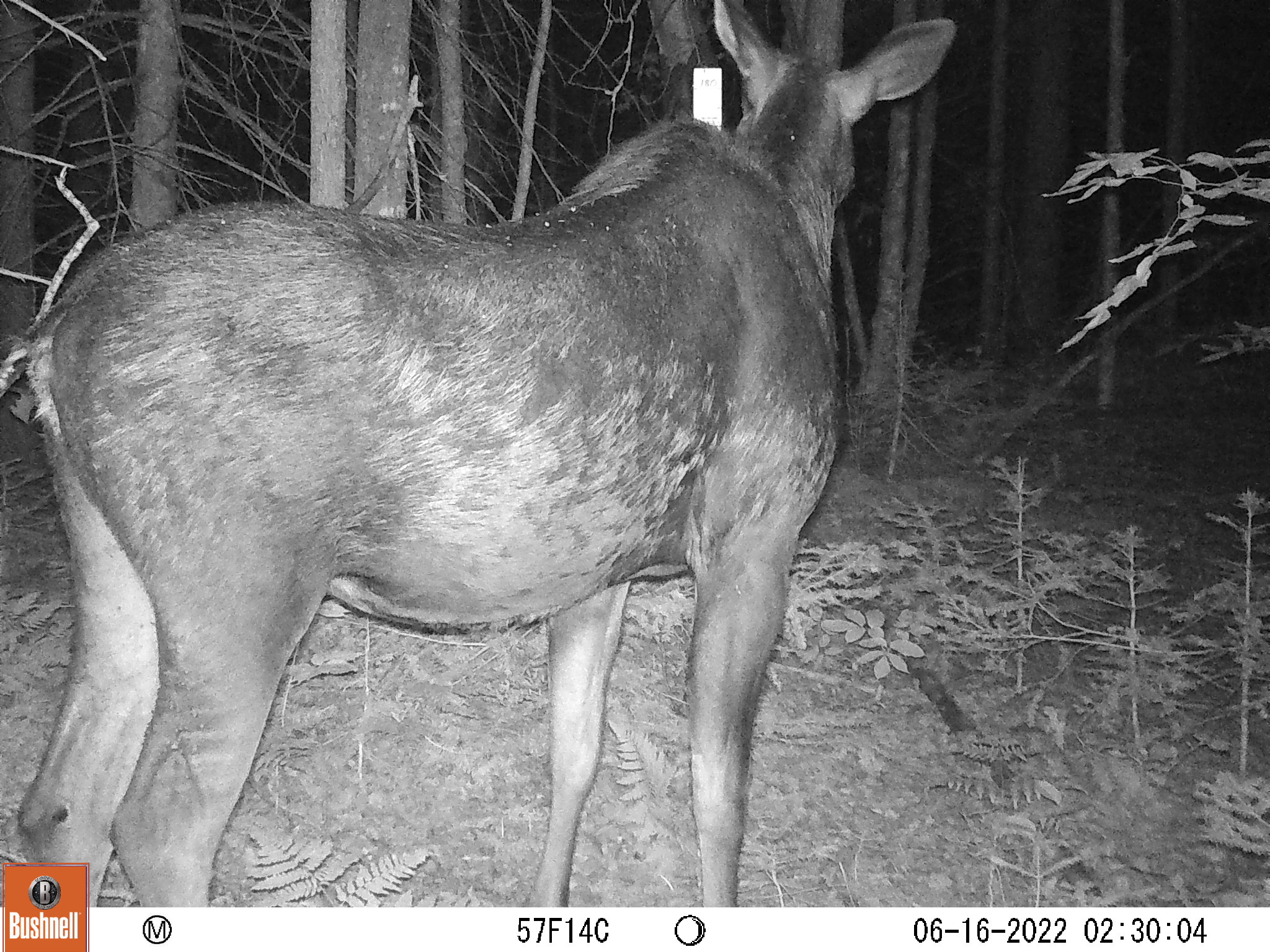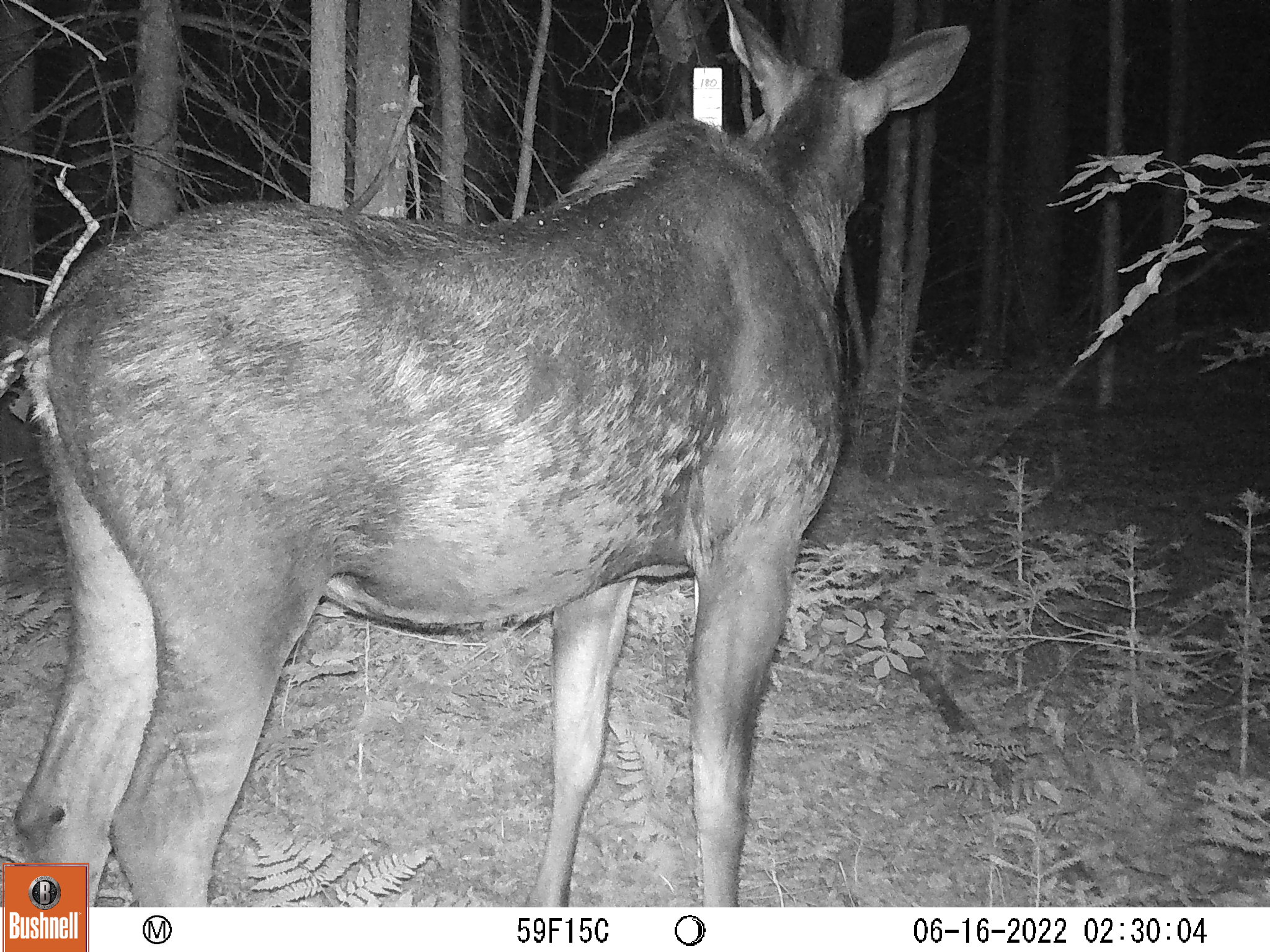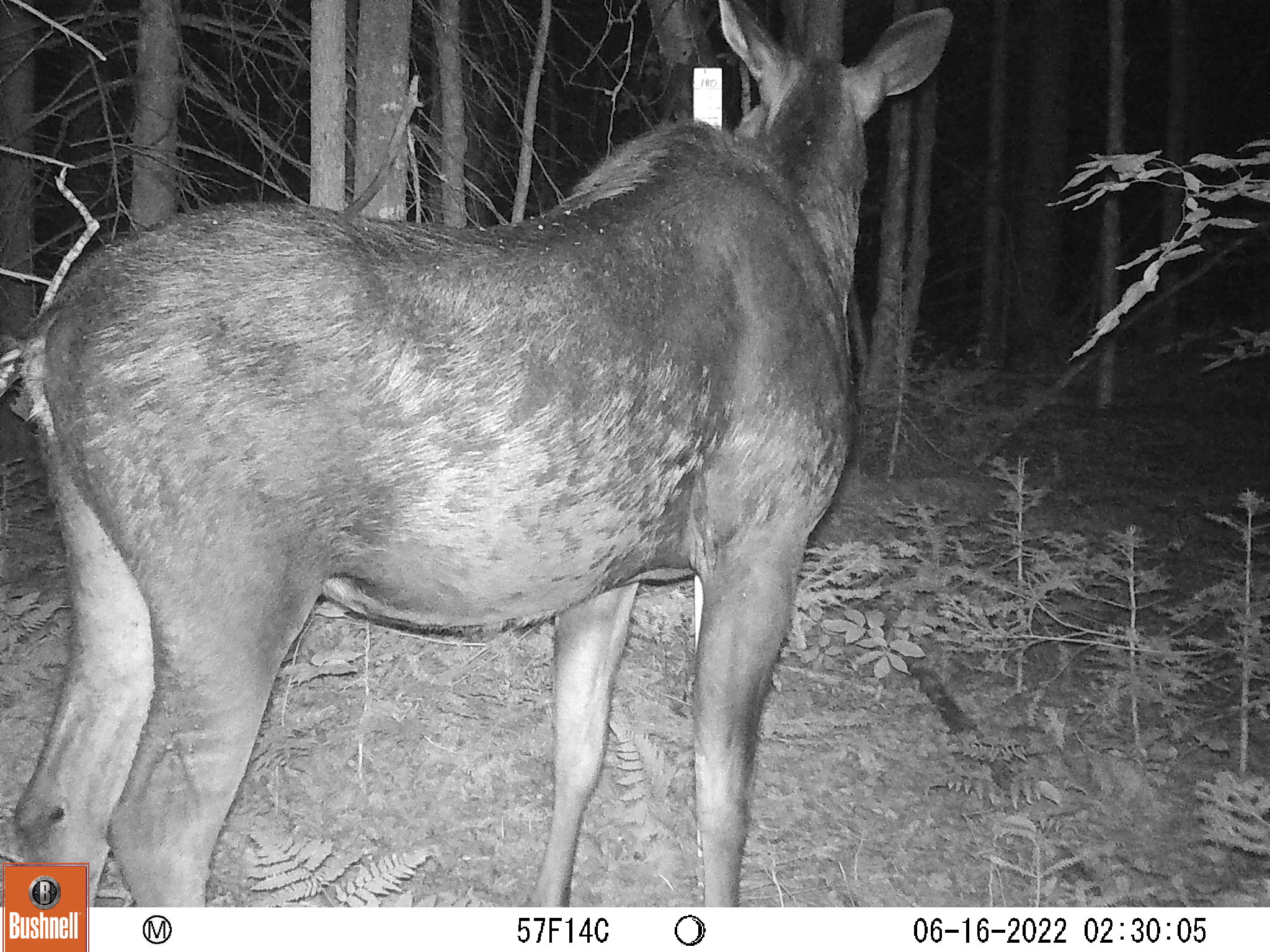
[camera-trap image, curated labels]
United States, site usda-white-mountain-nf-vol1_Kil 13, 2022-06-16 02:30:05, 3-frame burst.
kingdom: Animalia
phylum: Chordata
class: Mammalia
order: Artiodactyla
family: Cervidae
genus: Alces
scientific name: Alces alces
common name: moose